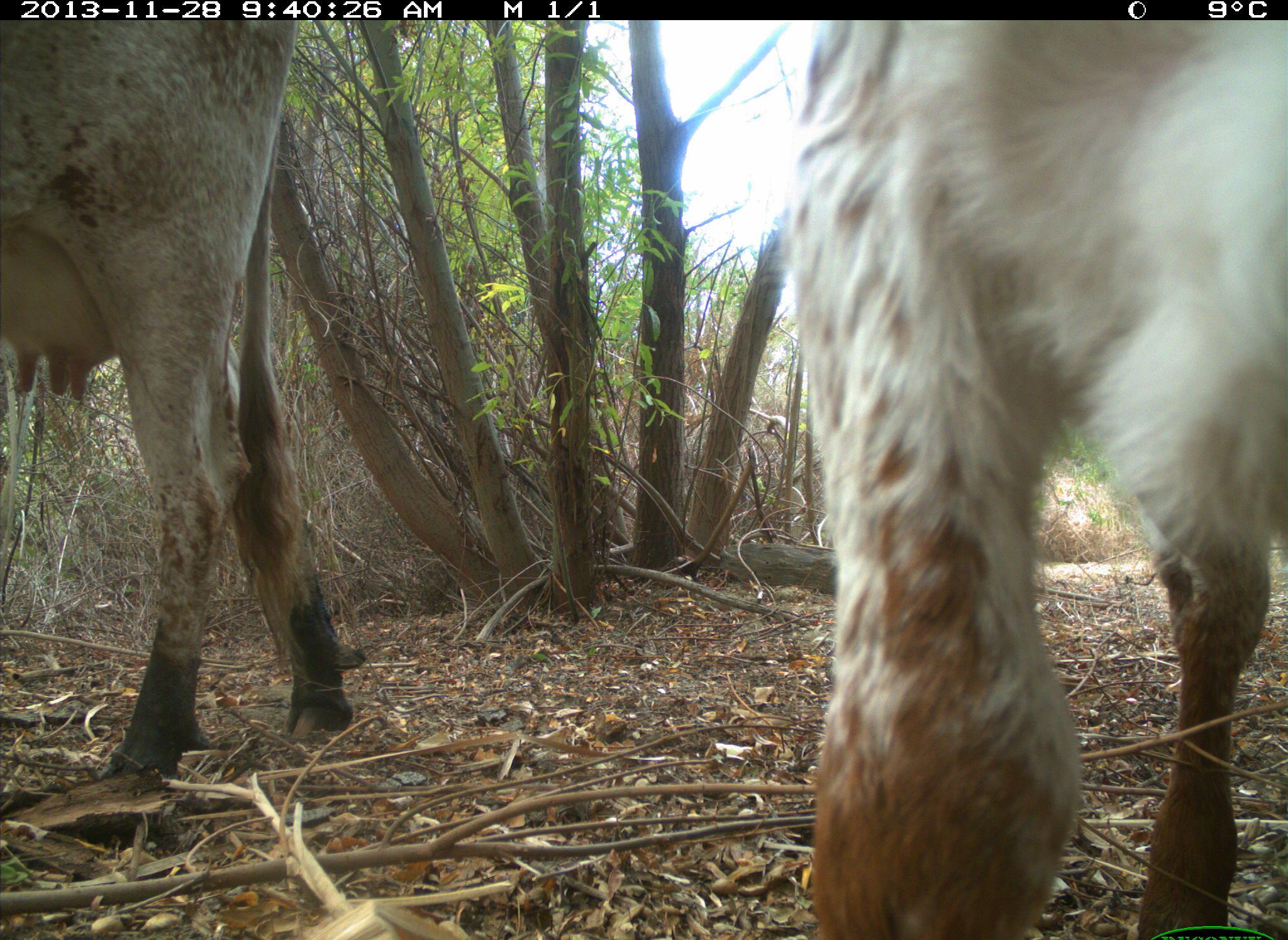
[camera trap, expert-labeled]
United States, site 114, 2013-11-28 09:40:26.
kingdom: Animalia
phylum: Chordata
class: Mammalia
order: Artiodactyla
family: Bovidae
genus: Bos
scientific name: Bos taurus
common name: cow